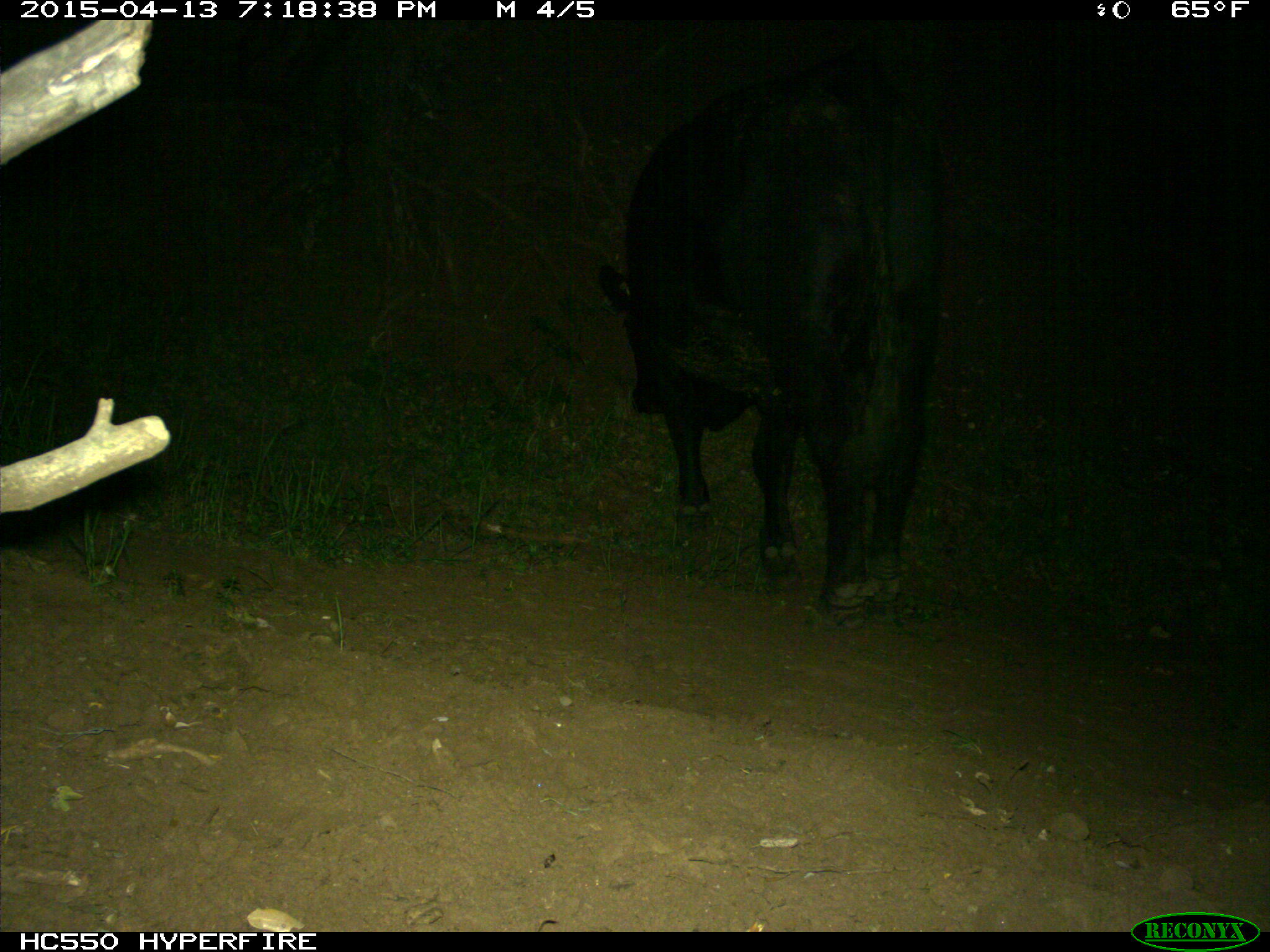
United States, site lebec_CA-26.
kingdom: Animalia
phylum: Chordata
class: Mammalia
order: Artiodactyla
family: Bovidae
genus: Bos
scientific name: Bos taurus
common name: domestic cow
Bos taurus (domestic cow).